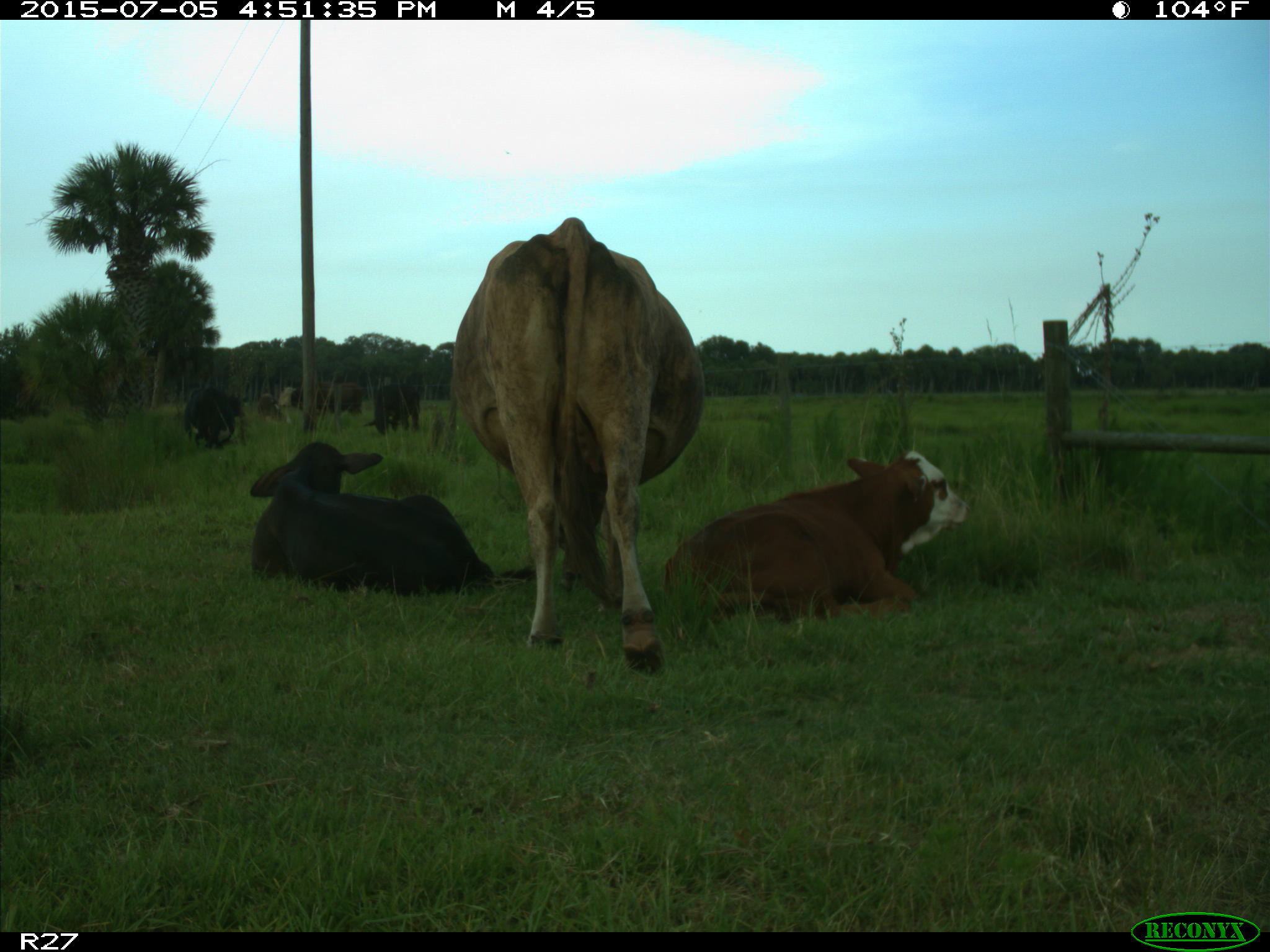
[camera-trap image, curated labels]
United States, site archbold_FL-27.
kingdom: Animalia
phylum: Chordata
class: Mammalia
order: Artiodactyla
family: Bovidae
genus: Bos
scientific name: Bos taurus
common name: domestic cow